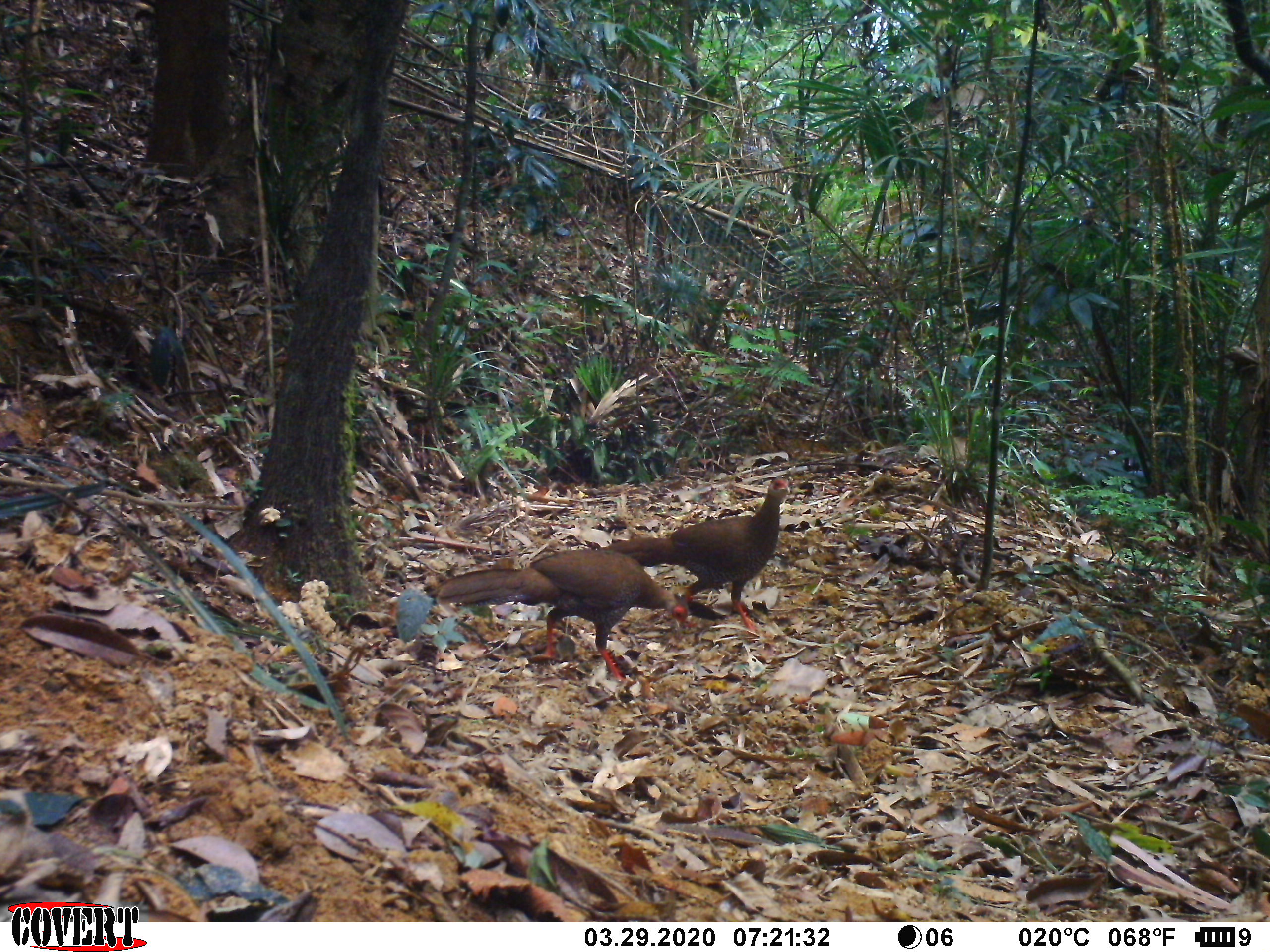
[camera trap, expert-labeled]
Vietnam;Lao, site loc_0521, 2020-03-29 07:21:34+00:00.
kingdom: Animalia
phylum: Chordata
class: Aves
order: Galliformes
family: Phasianidae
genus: Lophura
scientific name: Lophura nycthemera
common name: silver pheasant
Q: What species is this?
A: Silver pheasant (Lophura nycthemera).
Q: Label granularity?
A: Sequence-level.